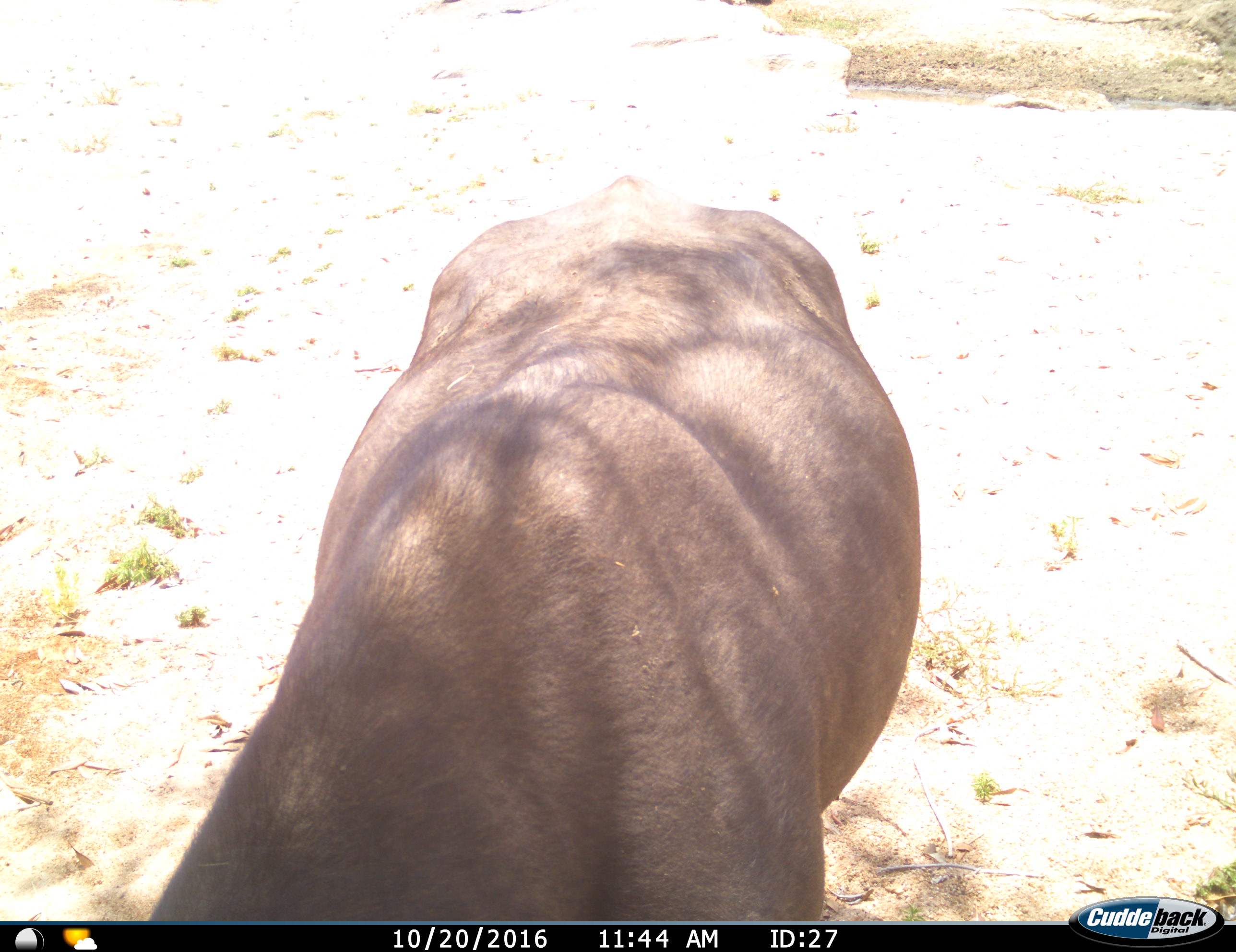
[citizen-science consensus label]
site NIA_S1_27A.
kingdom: Animalia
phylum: Chordata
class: Mammalia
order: Artiodactyla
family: Bovidae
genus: Syncerus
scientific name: Syncerus caffer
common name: african buffalo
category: buffalo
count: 1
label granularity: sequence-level